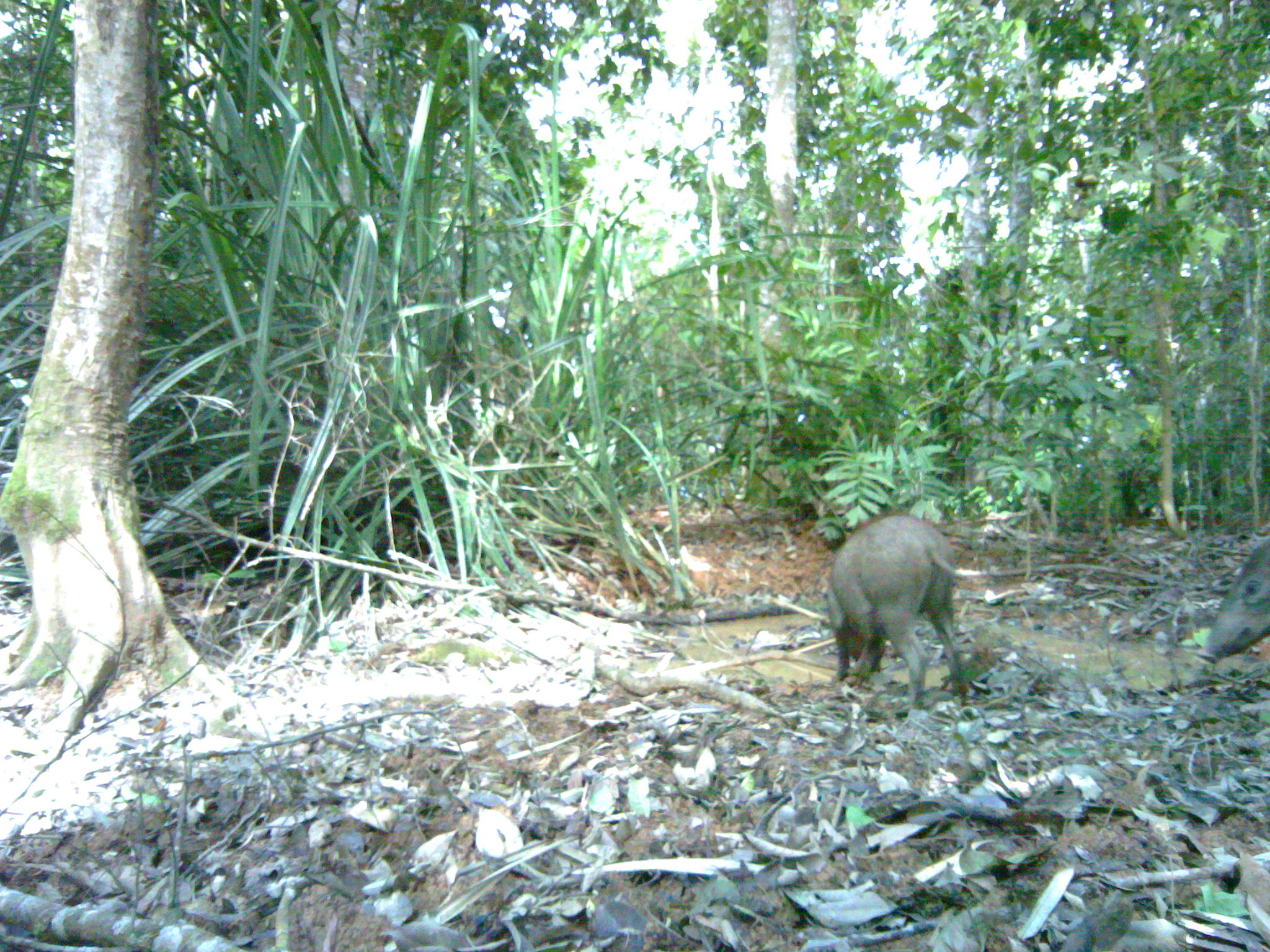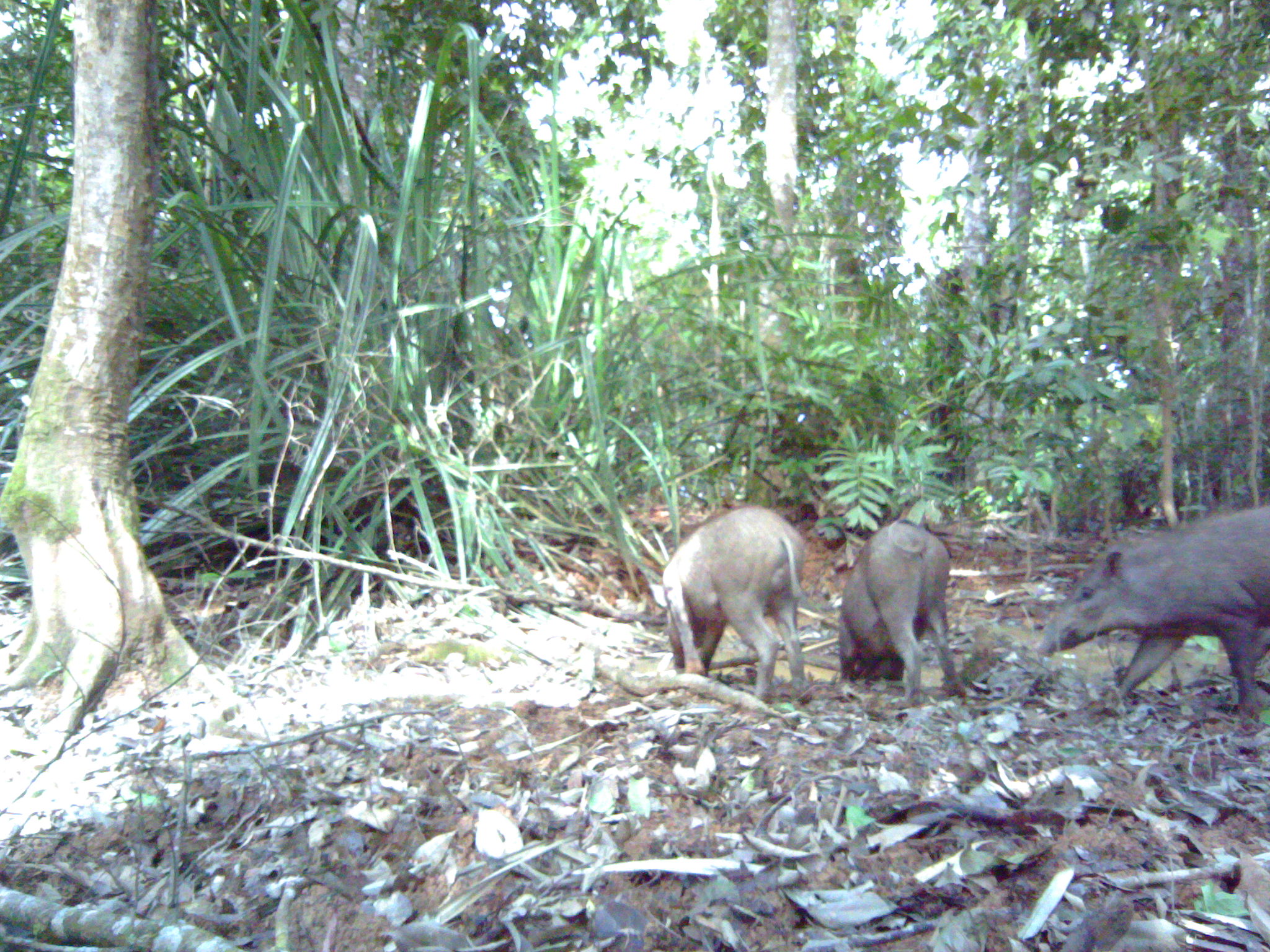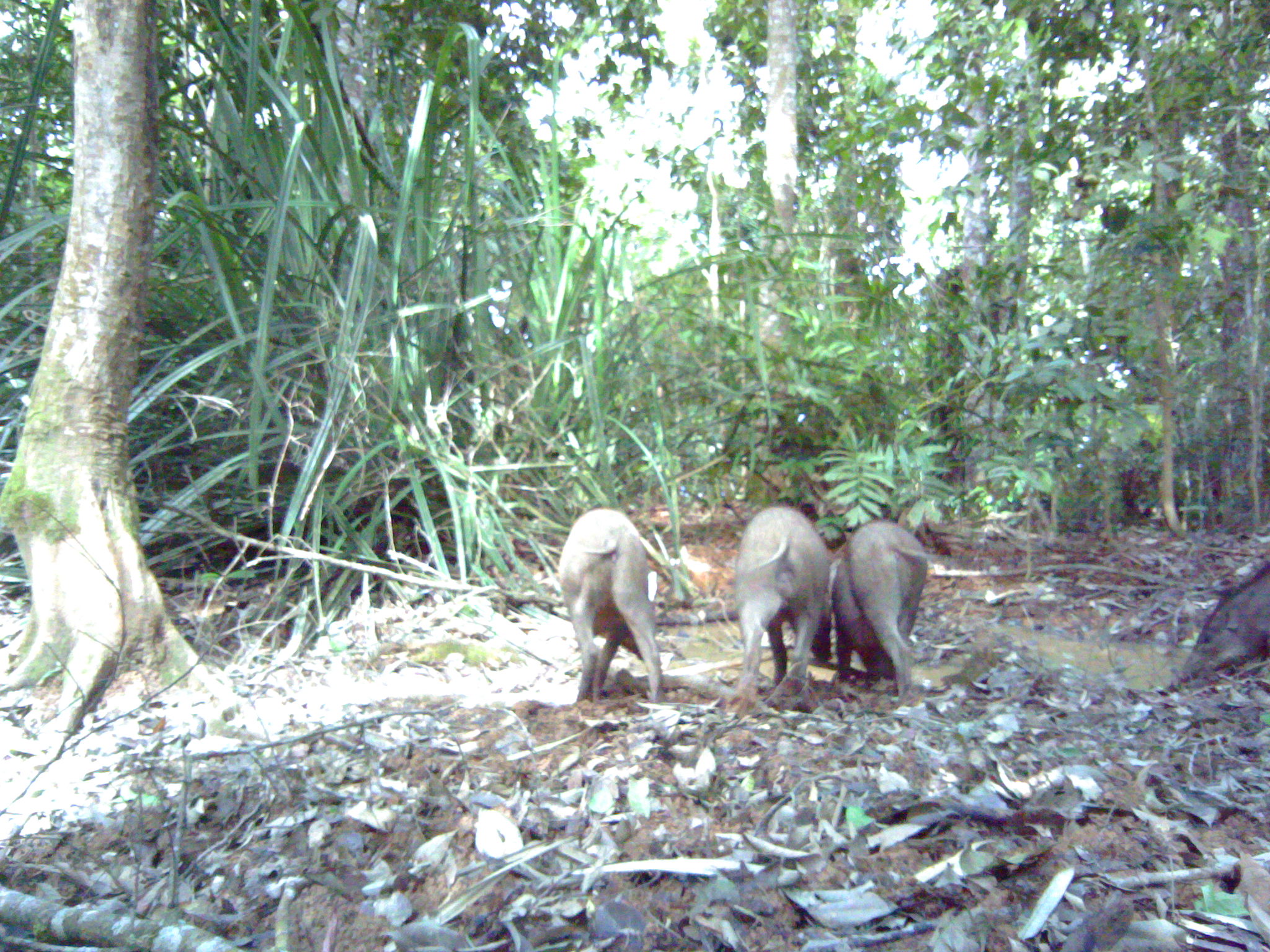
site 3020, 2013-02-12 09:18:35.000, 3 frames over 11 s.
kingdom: Animalia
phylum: Chordata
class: Mammalia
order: Artiodactyla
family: Suidae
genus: Sus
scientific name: Sus scrofa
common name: wild boar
Sus scrofa (wild boar), count 2.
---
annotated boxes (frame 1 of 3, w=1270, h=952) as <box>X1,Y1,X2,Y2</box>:
sus scrofa: <box>823,510,967,713</box>; <box>1196,534,1268,668</box>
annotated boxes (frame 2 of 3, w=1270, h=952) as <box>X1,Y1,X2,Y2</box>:
sus scrofa: <box>1038,515,1270,717</box>; <box>658,504,808,705</box>; <box>836,516,968,708</box>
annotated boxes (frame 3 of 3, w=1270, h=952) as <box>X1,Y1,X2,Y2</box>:
sus scrofa: <box>717,505,836,713</box>; <box>557,506,665,706</box>; <box>832,517,928,698</box>; <box>1178,555,1270,688</box>